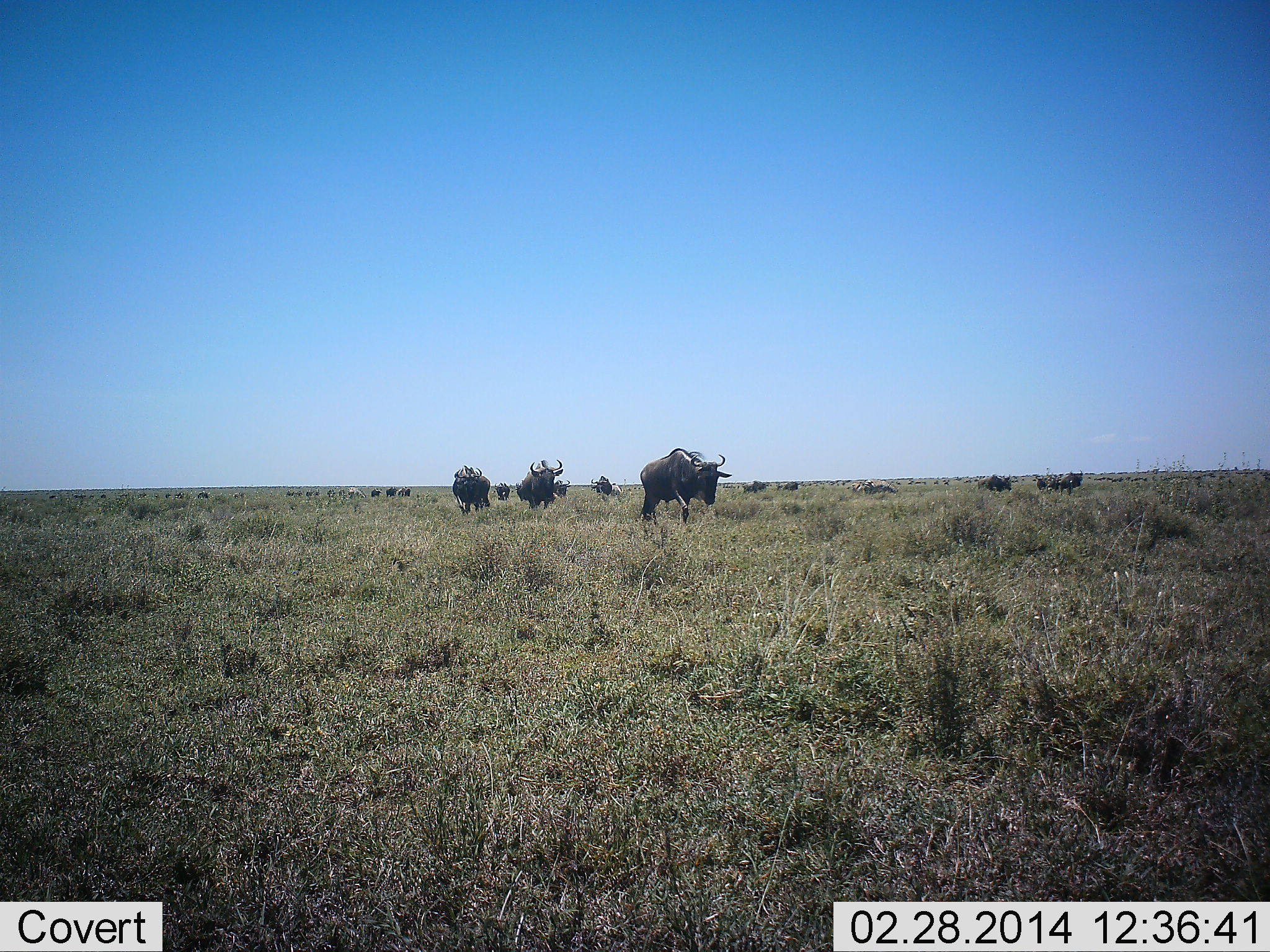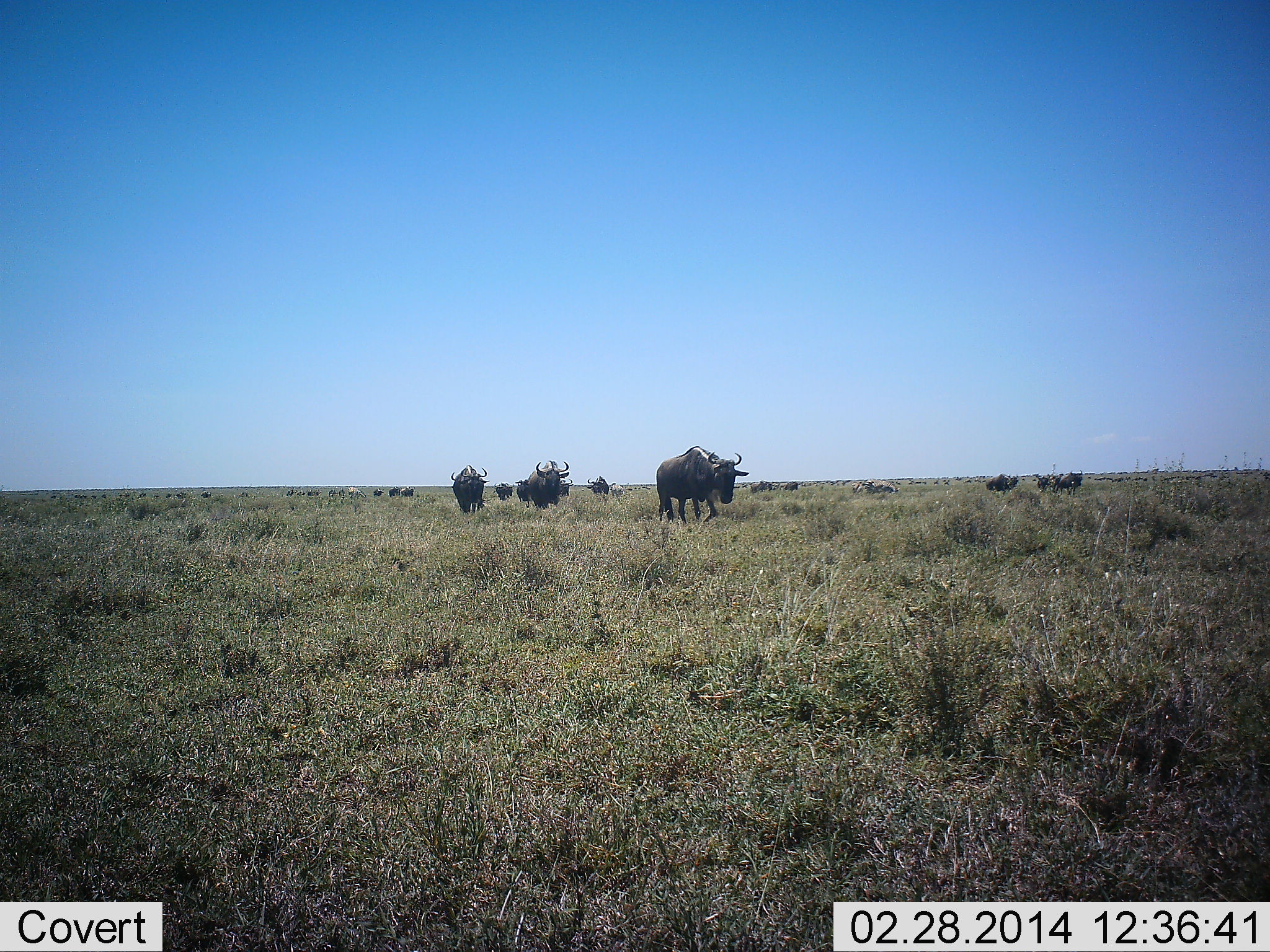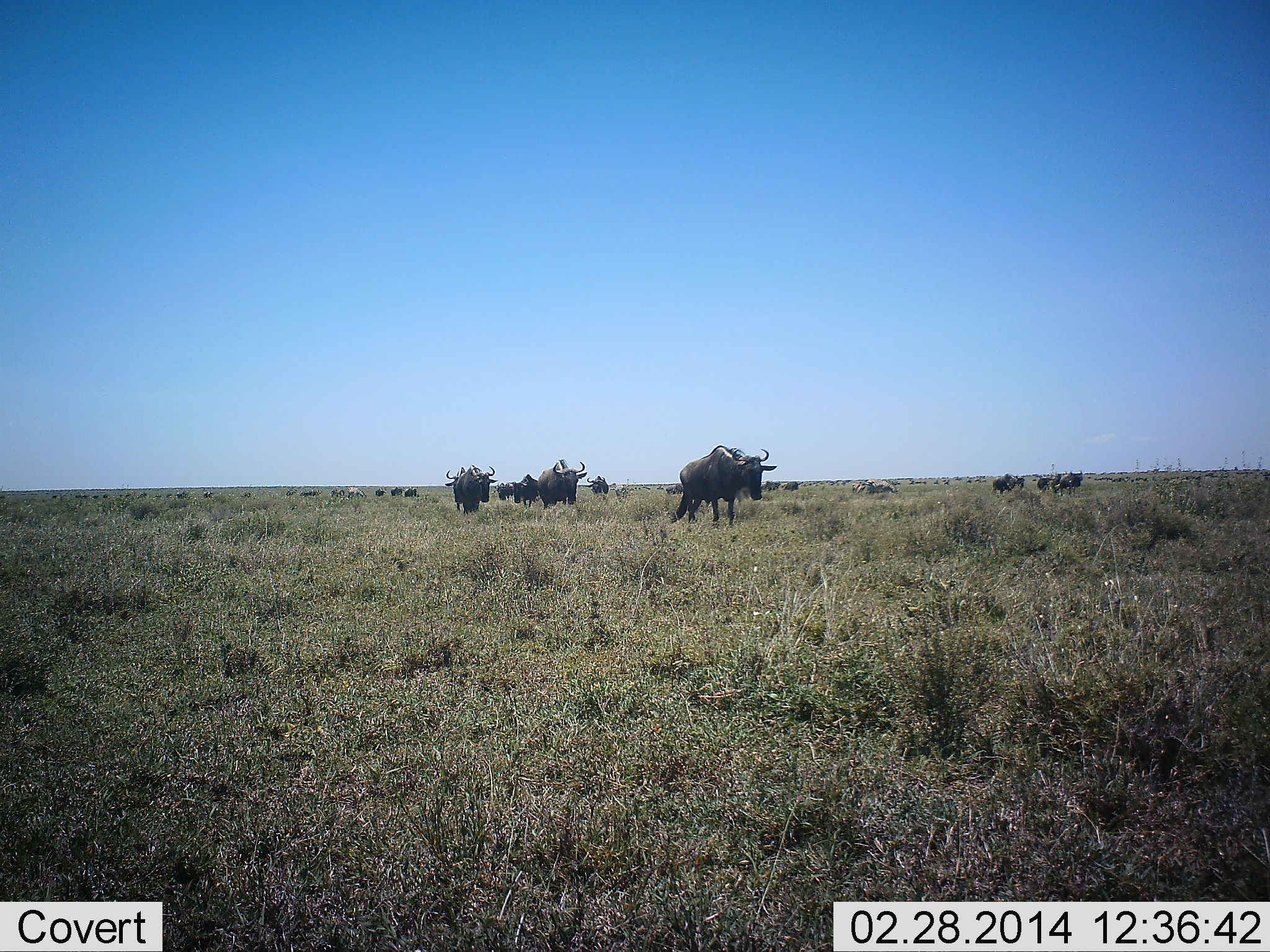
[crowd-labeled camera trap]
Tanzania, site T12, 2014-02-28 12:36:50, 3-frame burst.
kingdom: Animalia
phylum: Chordata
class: Mammalia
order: Artiodactyla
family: Bovidae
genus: Connochaetes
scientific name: Connochaetes taurinus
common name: blue wildebeest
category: wildebeest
Wildebeest (blue wildebeest) (Connochaetes taurinus), count 11-50. Behavior (volunteer vote fractions): standing 0%, resting 0%, moving 100%, interacting 0%. Young present (vote fraction): 0%. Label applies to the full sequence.